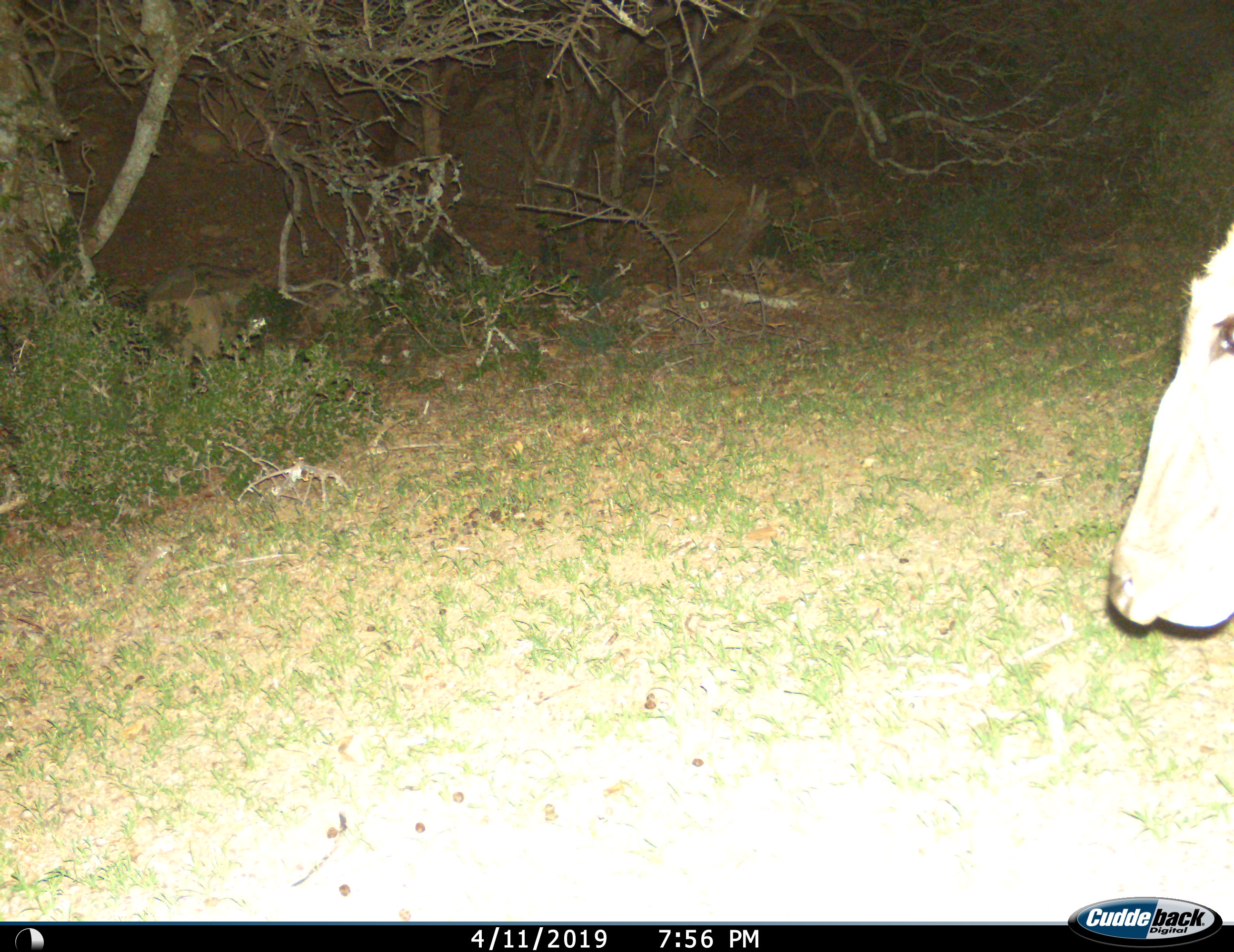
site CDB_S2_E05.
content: unidentified animal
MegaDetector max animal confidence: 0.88